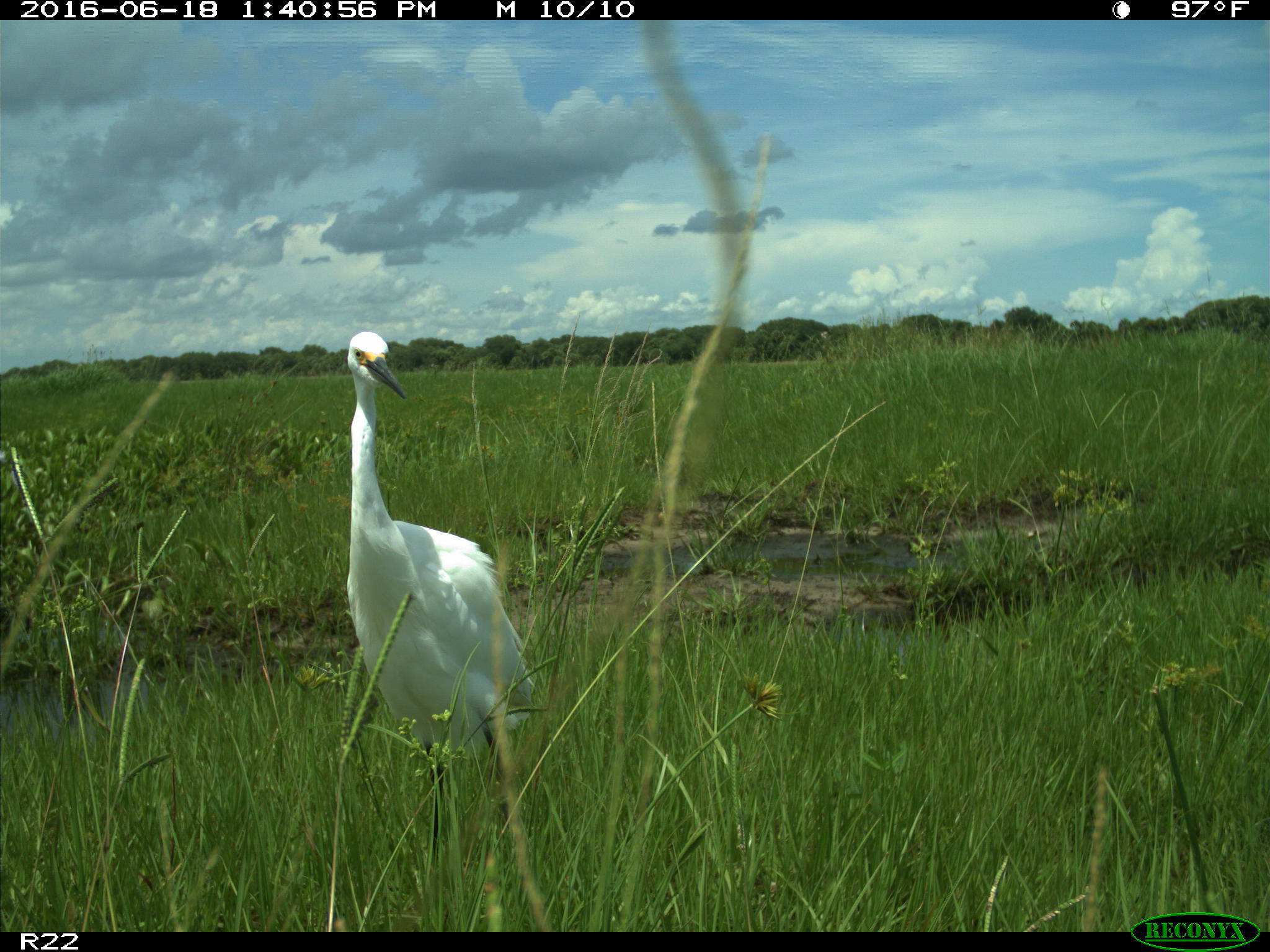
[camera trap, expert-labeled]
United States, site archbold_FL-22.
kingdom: Animalia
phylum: Chordata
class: Aves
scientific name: Aves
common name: birds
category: unidentified bird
Unidentified bird (birds) (Aves).